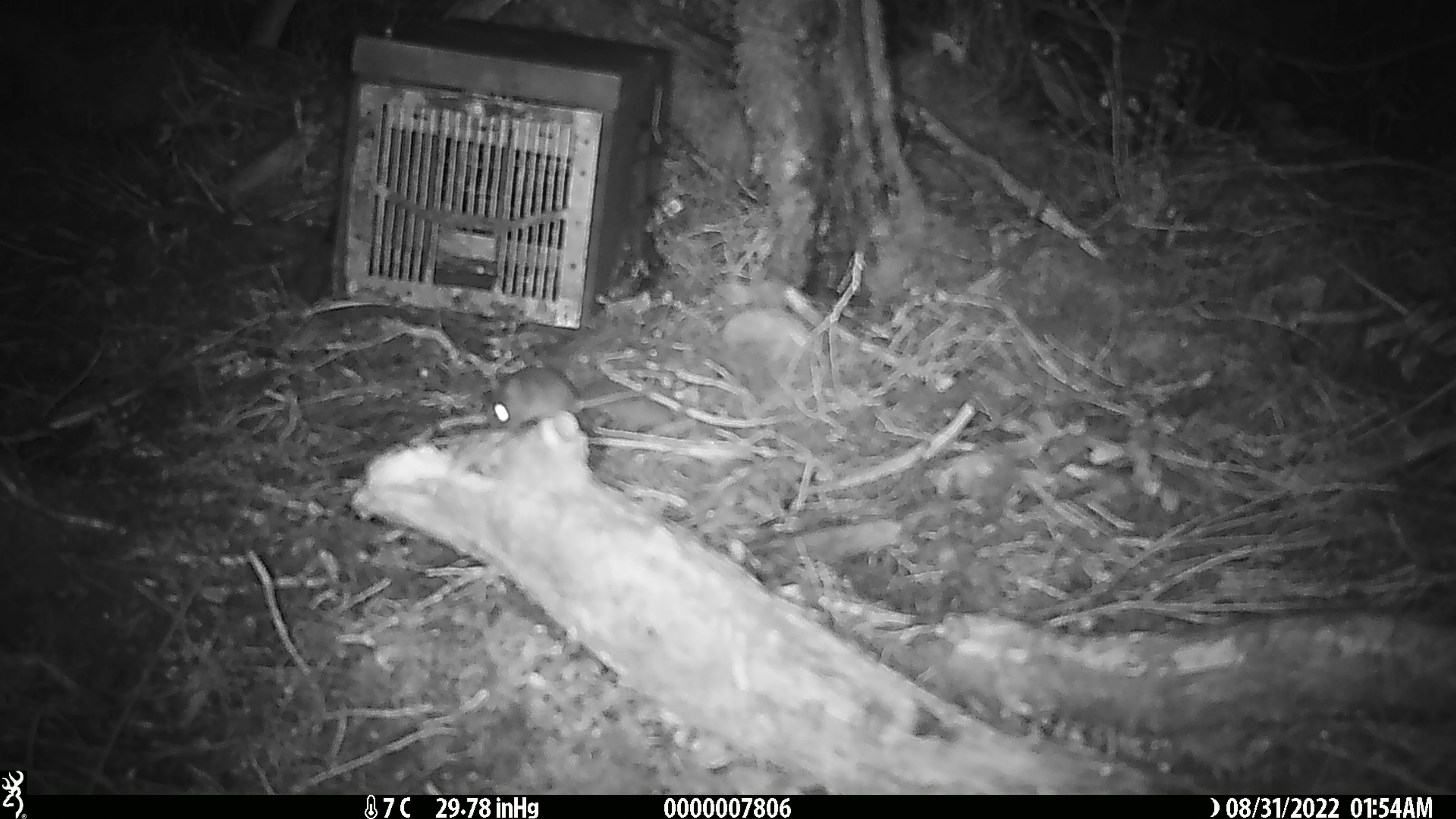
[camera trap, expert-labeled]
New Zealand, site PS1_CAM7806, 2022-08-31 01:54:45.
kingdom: Animalia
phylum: Chordata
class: Mammalia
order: Rodentia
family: Muridae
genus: Mus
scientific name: Mus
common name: mouse